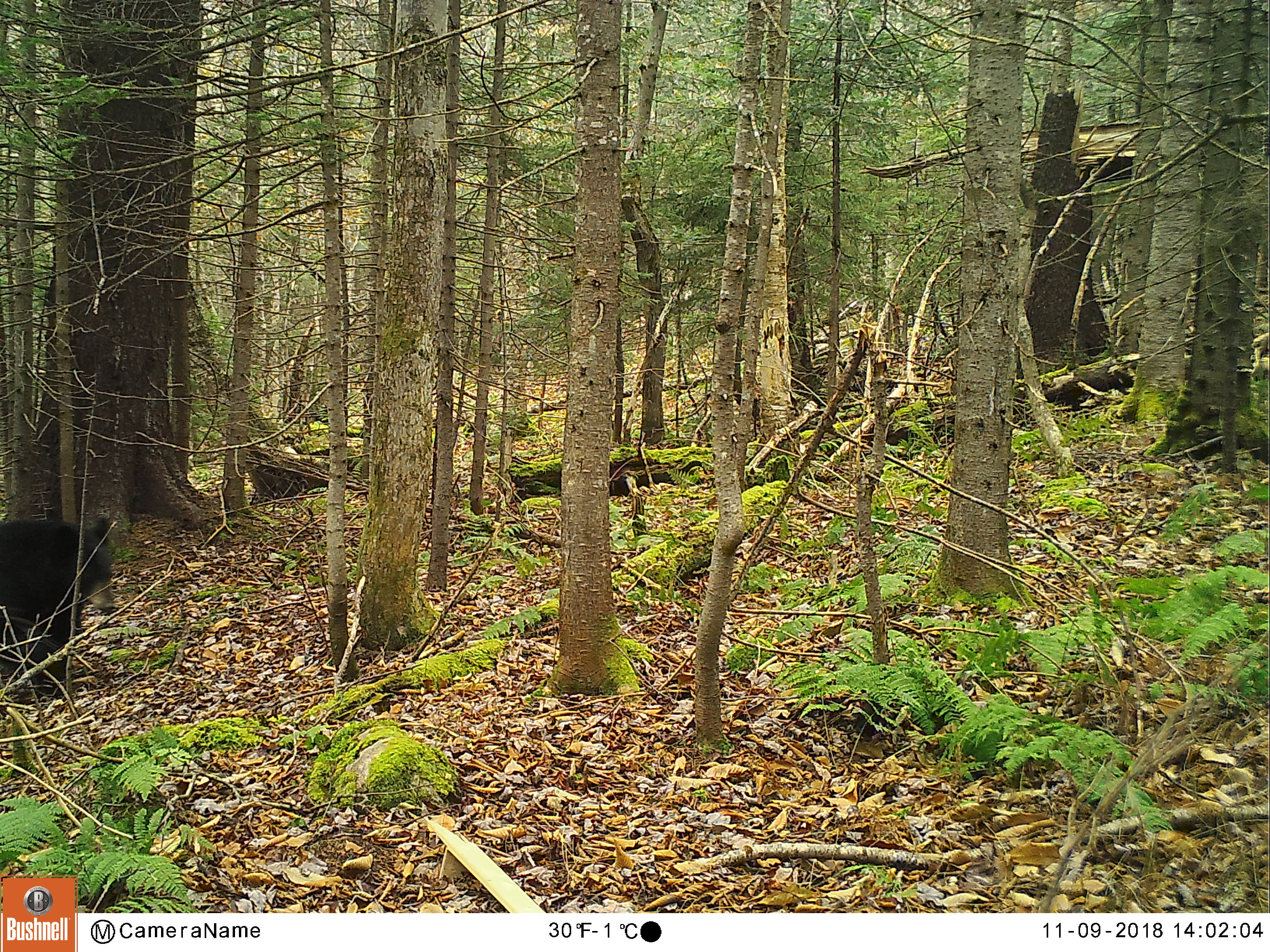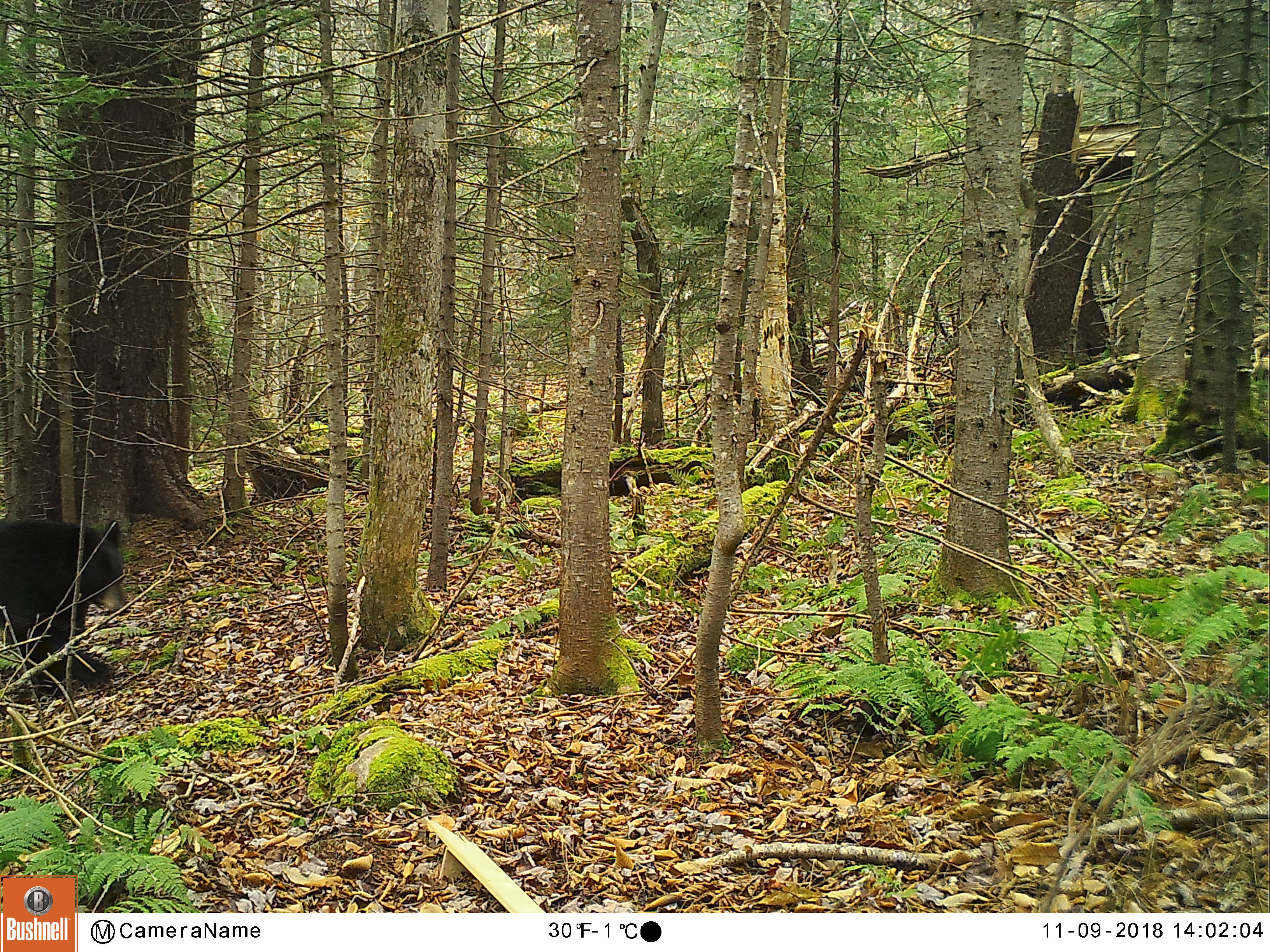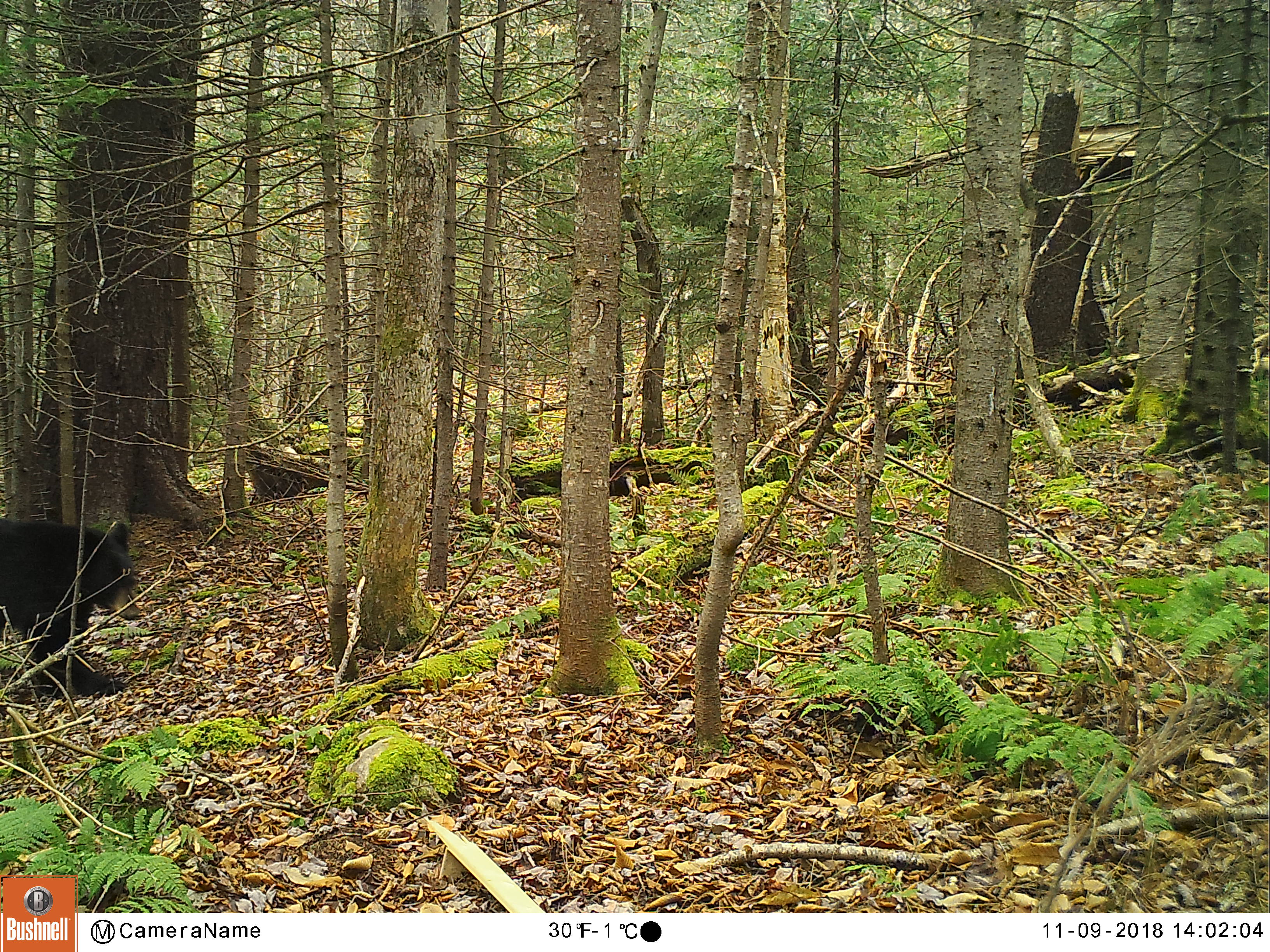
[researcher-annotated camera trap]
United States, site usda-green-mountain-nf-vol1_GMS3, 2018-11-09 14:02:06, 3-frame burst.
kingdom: Animalia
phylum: Chordata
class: Mammalia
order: Carnivora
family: Ursidae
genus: Ursus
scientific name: Ursus americanus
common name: black bear